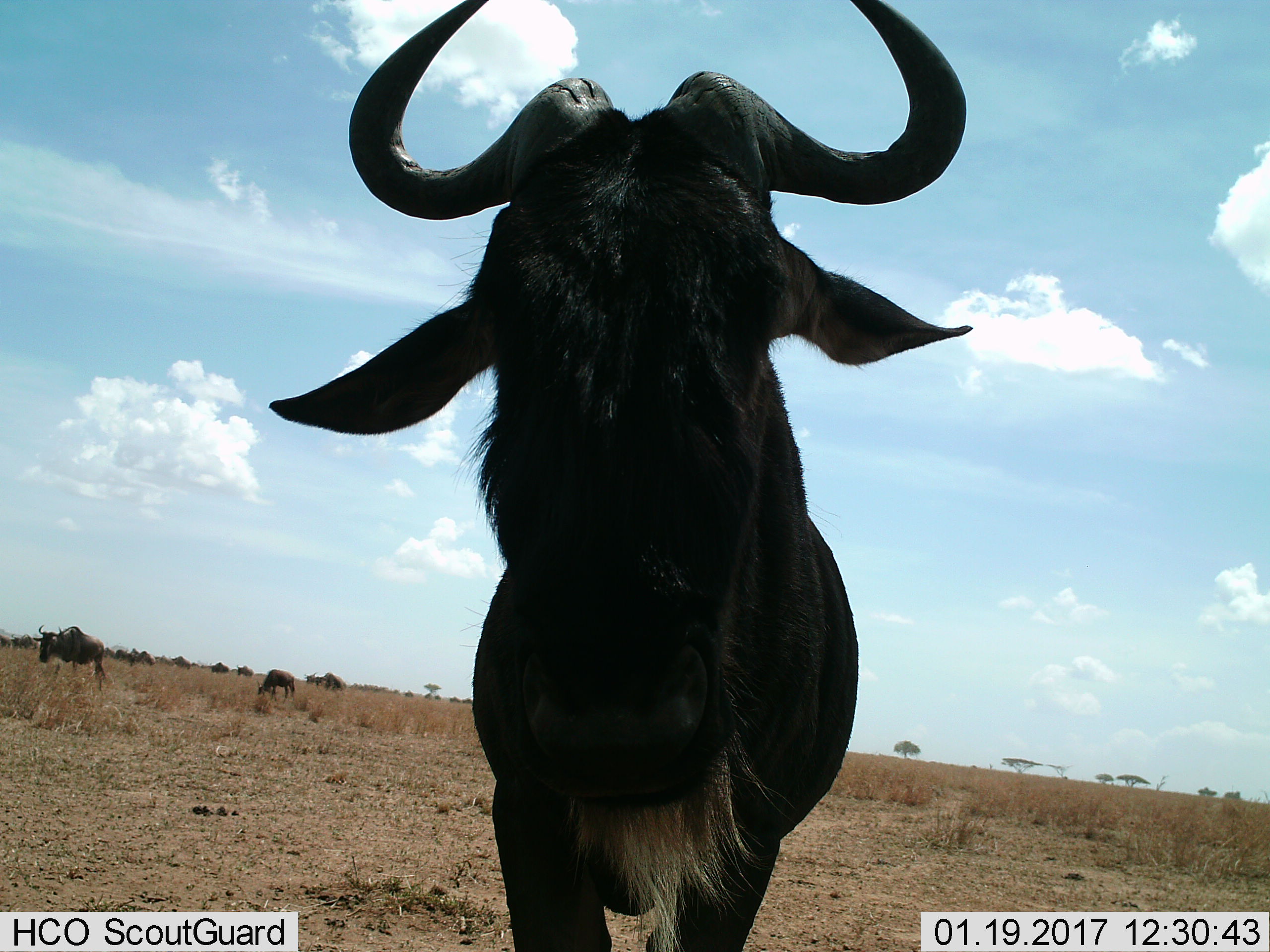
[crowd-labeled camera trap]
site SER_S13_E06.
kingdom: Animalia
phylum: Chordata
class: Mammalia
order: Artiodactyla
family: Bovidae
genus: Connochaetes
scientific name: Connochaetes taurinus taurinus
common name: blue wildebeest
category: wildebeestblue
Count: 11-50.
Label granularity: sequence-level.